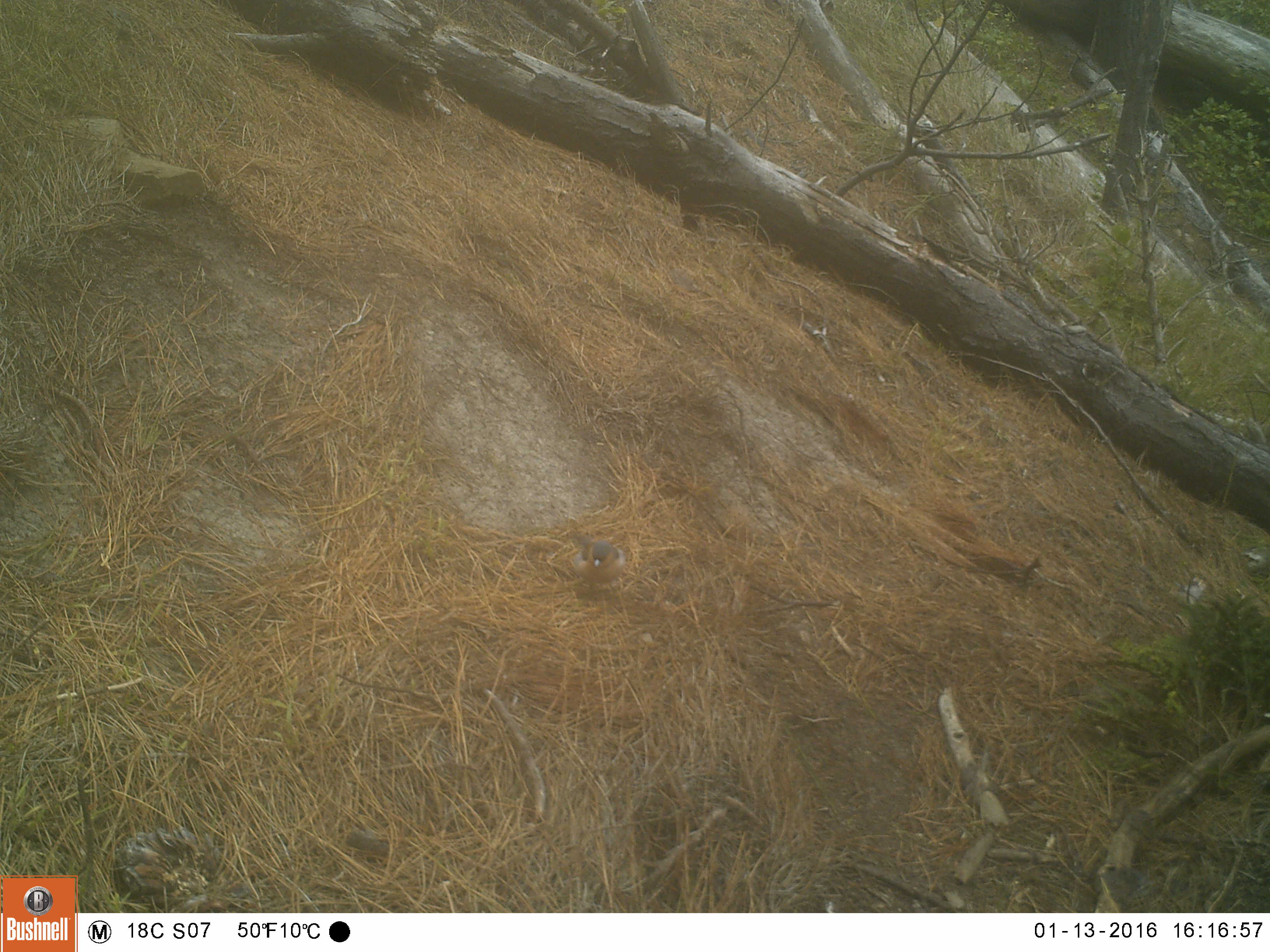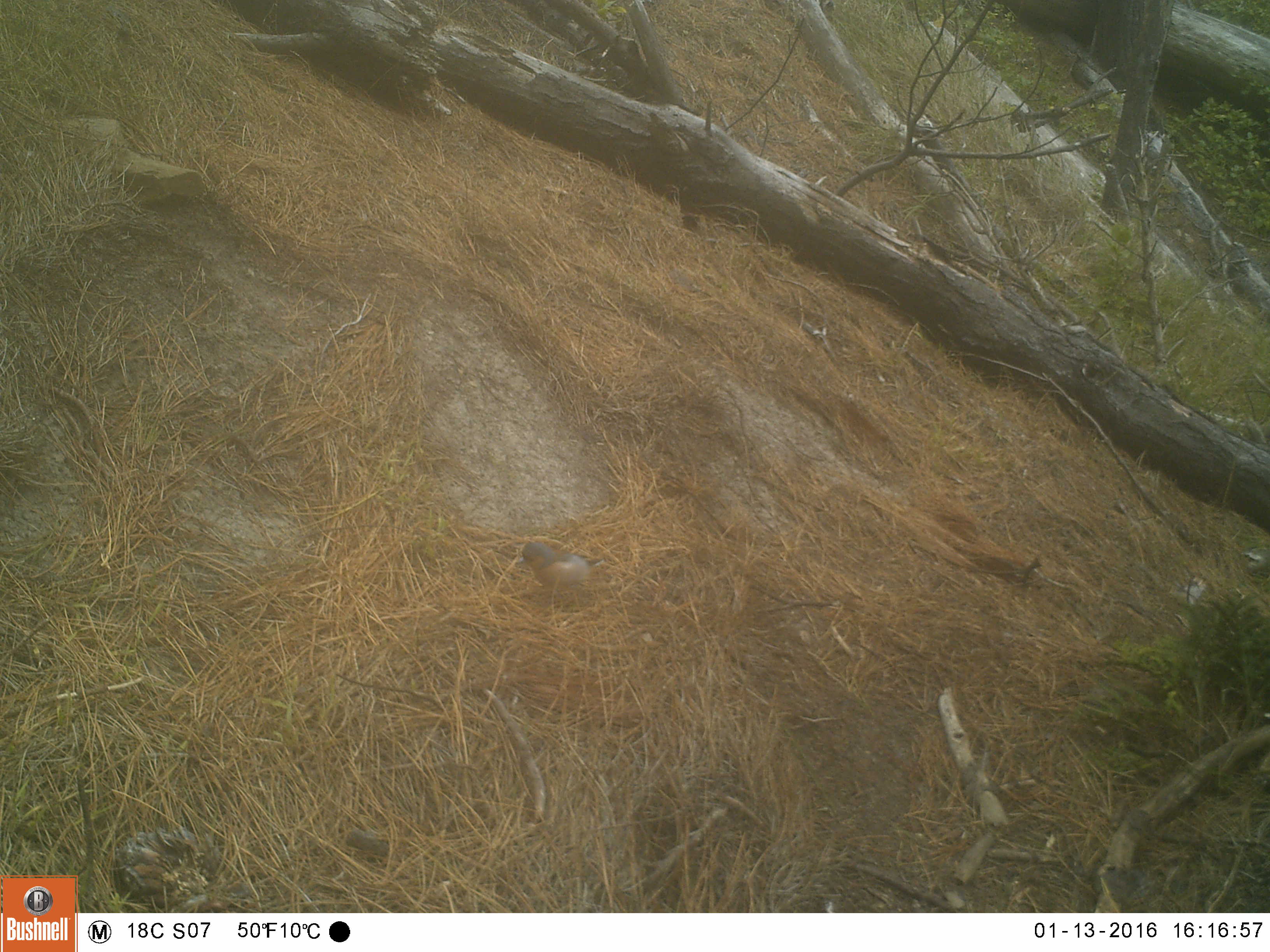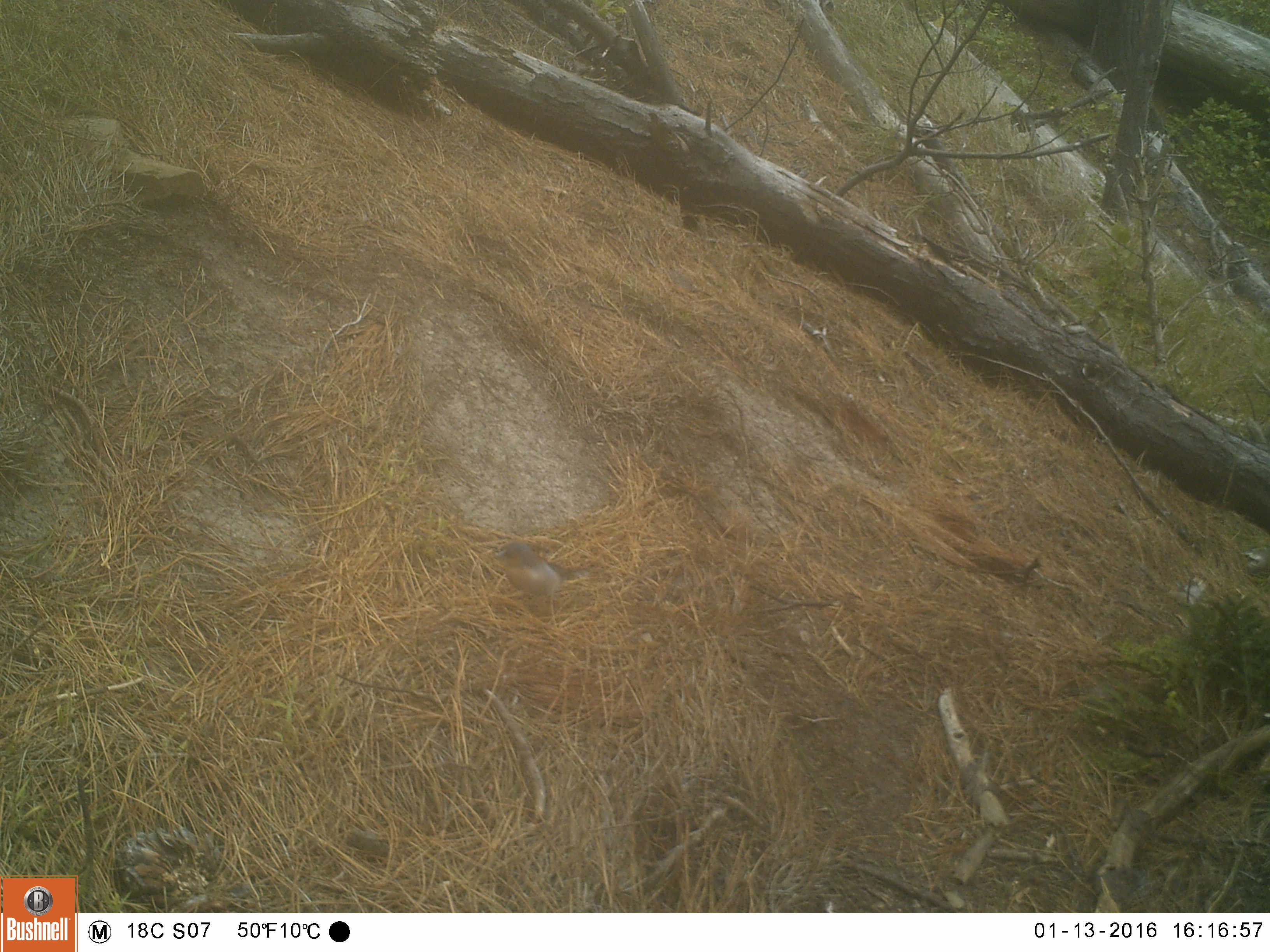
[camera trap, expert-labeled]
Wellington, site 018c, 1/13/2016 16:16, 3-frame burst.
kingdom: Animalia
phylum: Chordata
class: Aves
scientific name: Aves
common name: bird